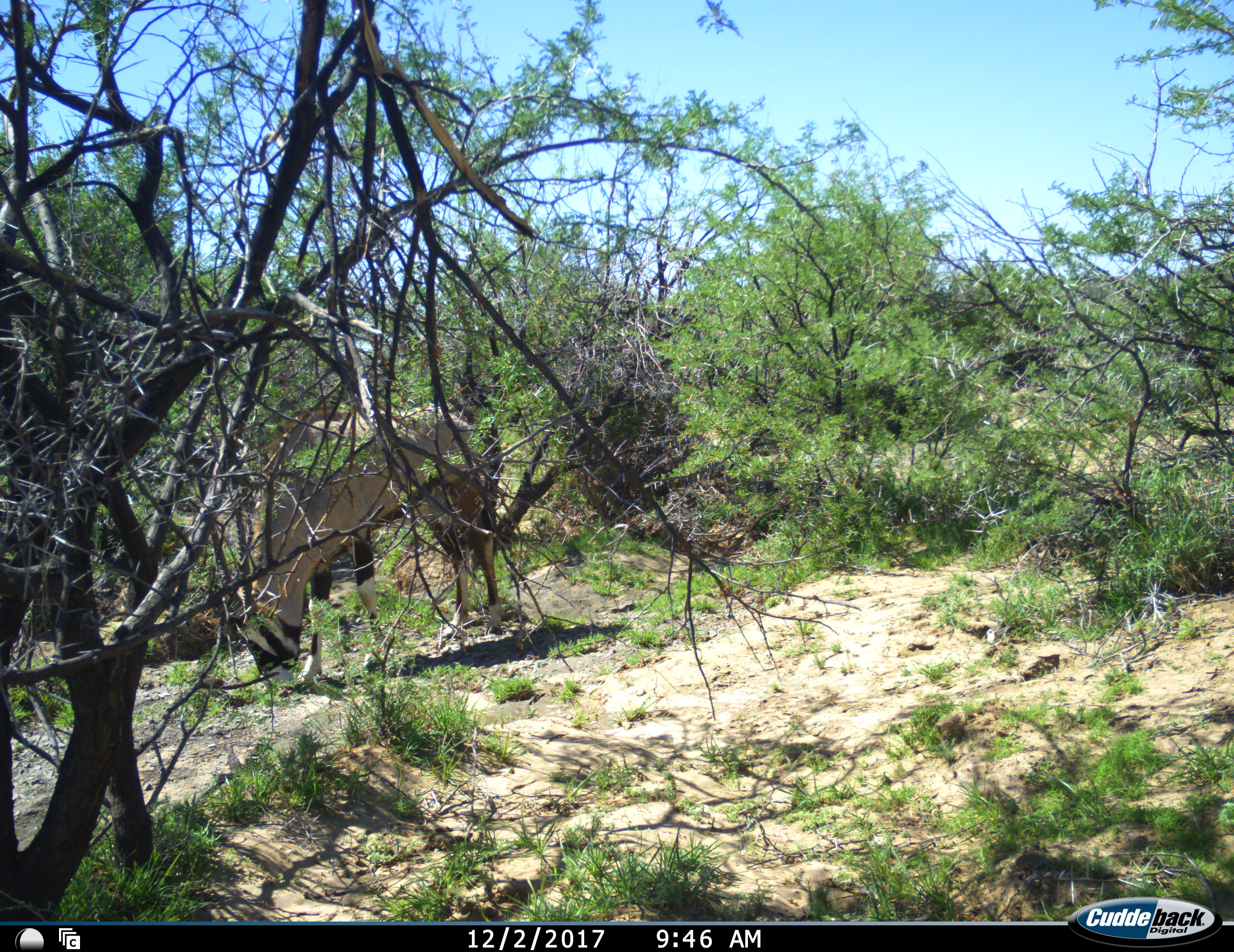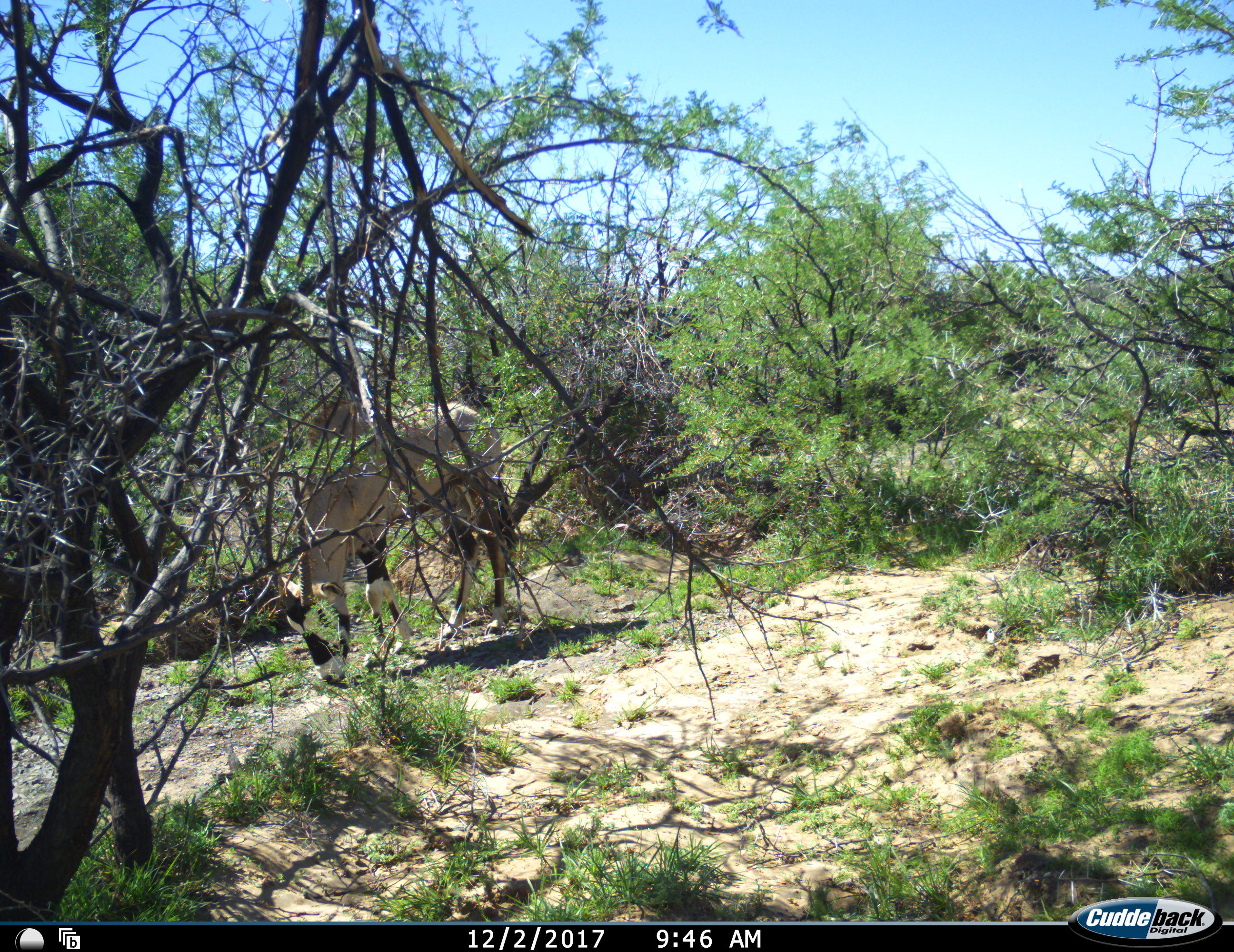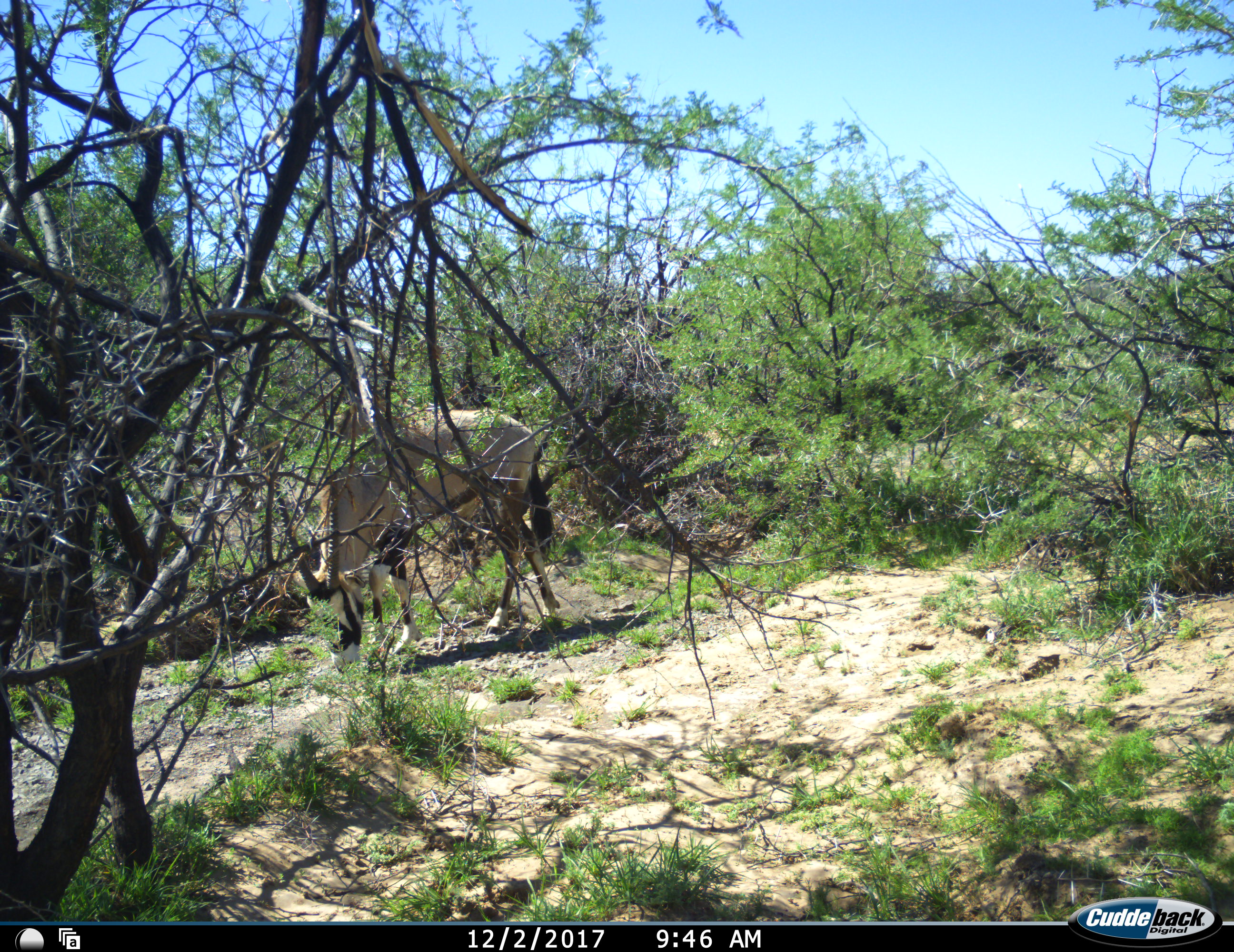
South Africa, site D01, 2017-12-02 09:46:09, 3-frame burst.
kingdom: Animalia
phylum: Chordata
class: Mammalia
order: Artiodactyla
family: Bovidae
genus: Oryx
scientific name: Oryx gazella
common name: gemsbok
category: gemsbokoryx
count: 1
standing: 10%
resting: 0%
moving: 0%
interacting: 0%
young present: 0%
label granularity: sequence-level